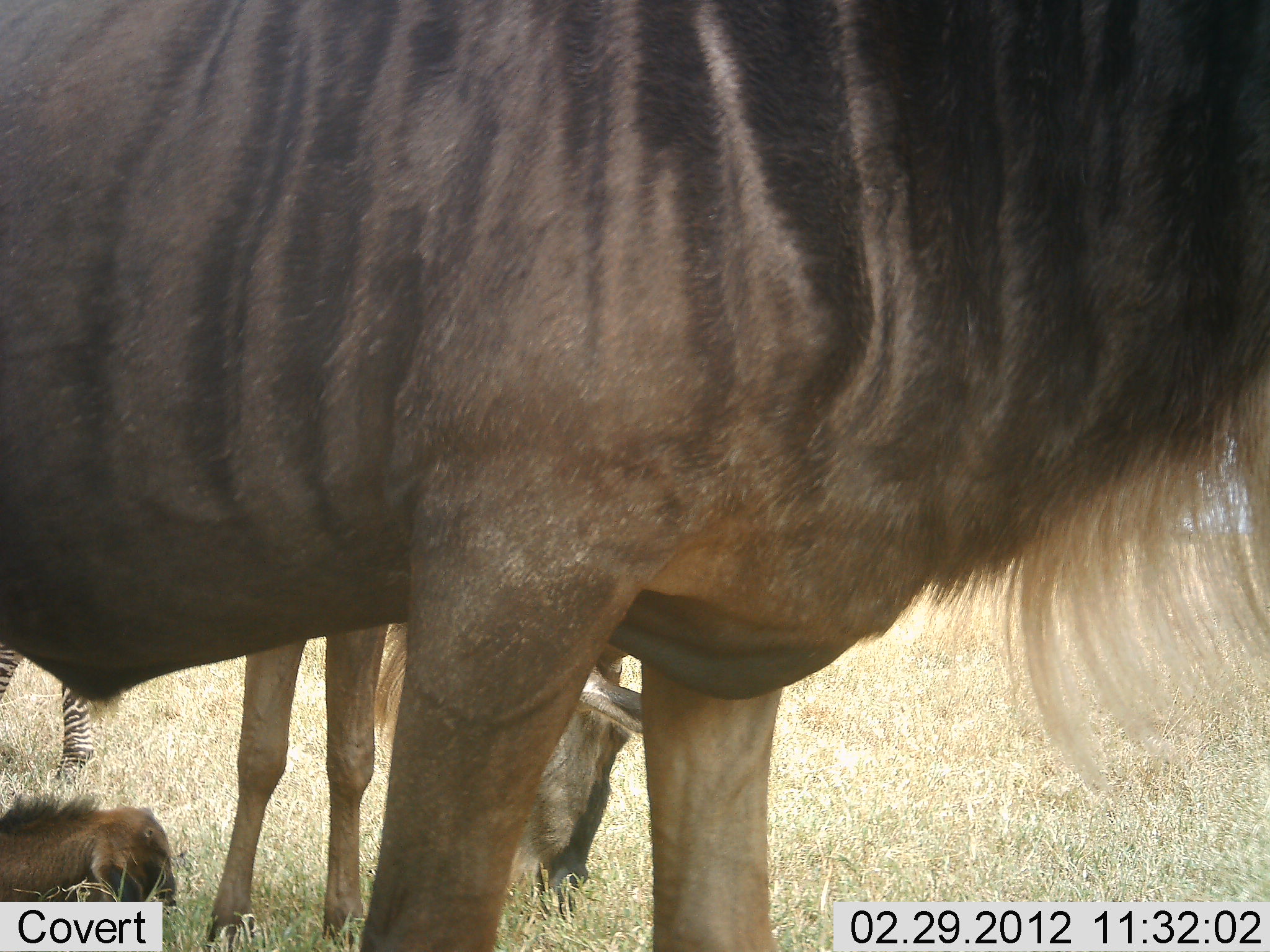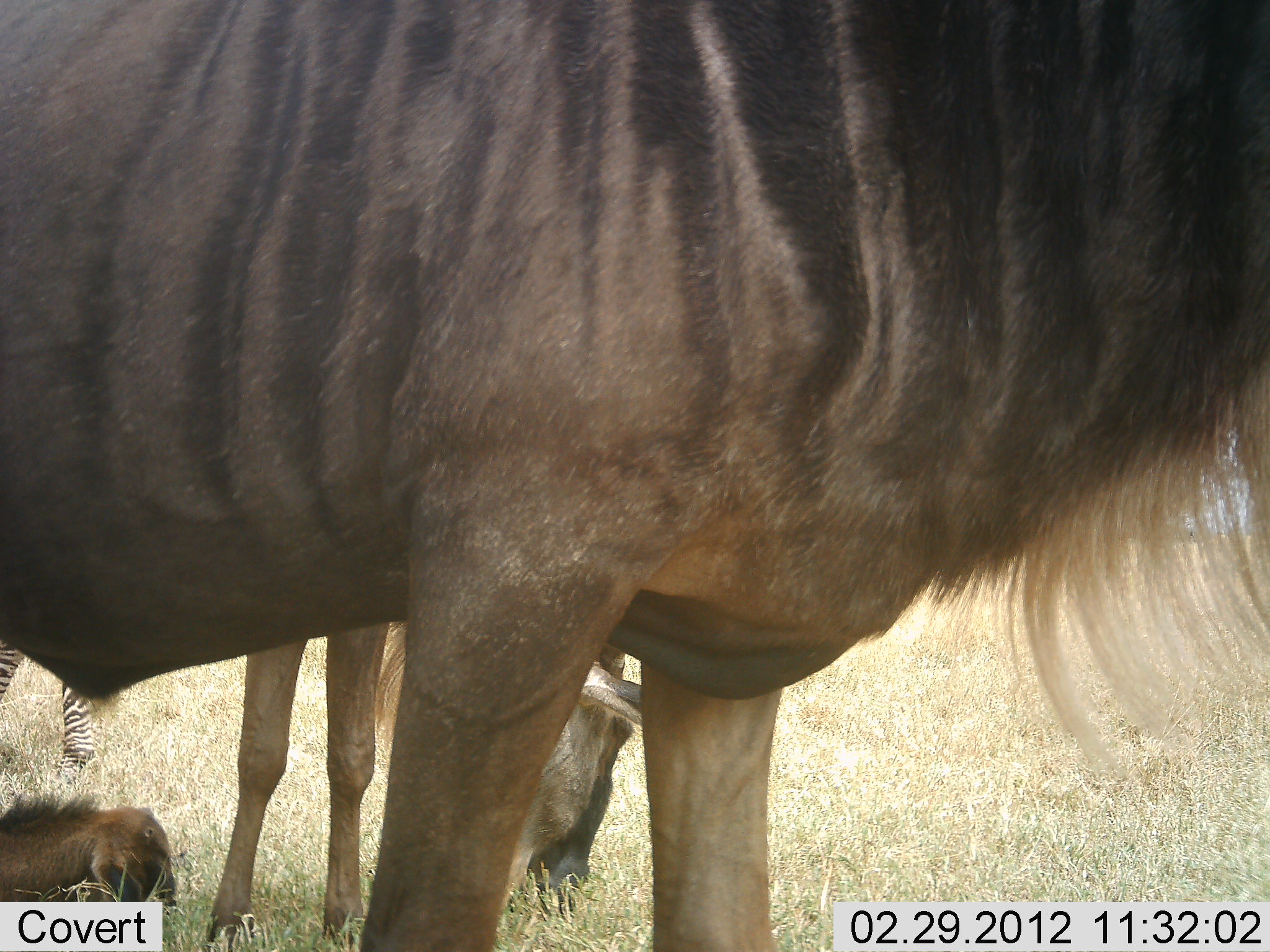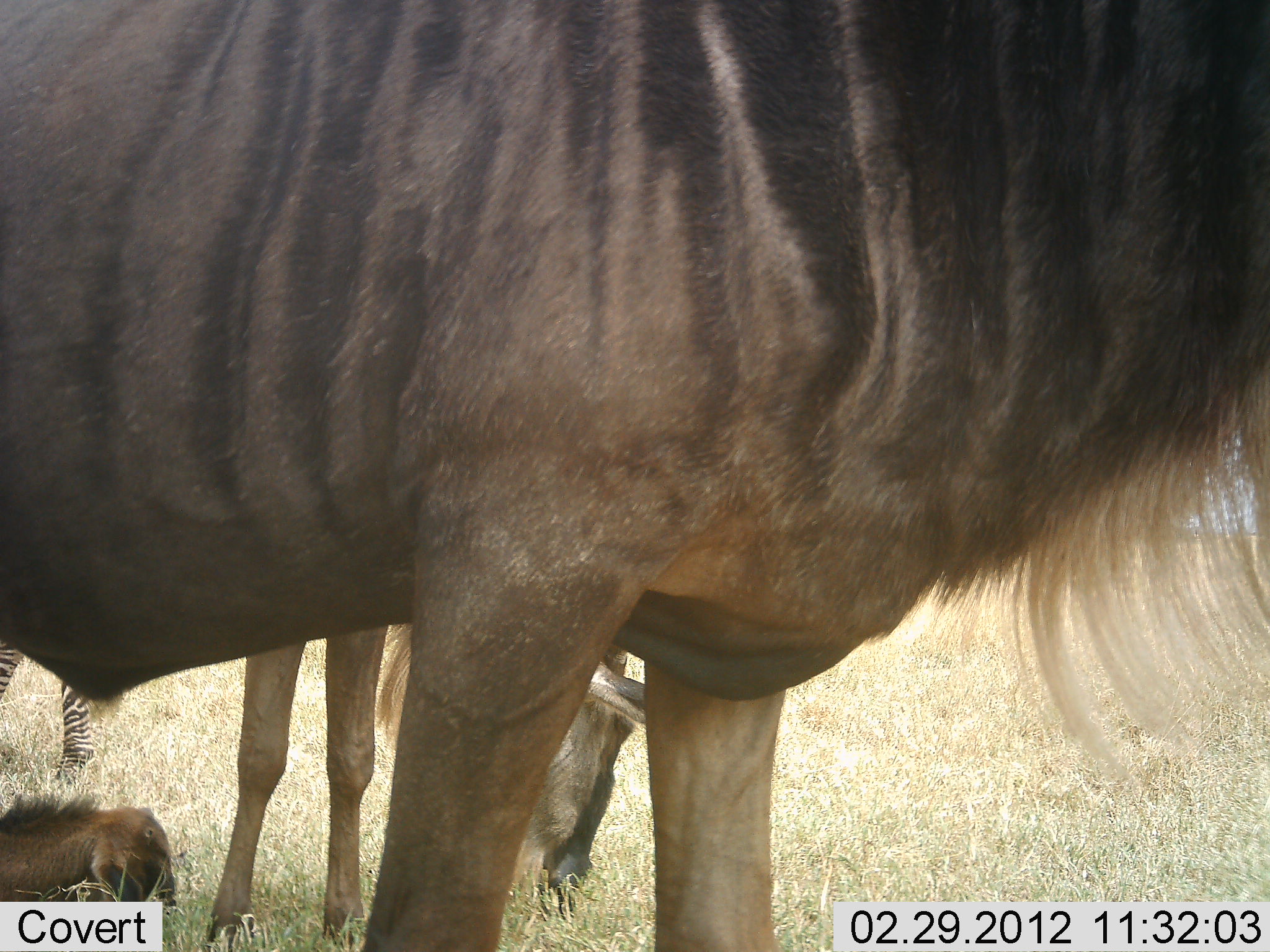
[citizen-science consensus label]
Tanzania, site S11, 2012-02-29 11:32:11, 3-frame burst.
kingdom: Animalia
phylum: Chordata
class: Mammalia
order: Artiodactyla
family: Bovidae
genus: Connochaetes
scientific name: Connochaetes taurinus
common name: blue wildebeest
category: wildebeest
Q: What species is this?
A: Wildebeest (blue wildebeest) (Connochaetes taurinus).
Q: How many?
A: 3.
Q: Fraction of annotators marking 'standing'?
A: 81%.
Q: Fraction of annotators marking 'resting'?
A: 63%.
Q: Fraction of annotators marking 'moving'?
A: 0%.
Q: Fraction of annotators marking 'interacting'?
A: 0%.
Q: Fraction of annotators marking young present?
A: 52%.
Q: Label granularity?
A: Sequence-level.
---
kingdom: Animalia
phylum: Chordata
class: Mammalia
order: Perissodactyla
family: Equidae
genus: Equus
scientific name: Equus quagga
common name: plains zebra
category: zebra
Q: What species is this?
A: Zebra (plains zebra) (Equus quagga).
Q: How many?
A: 1.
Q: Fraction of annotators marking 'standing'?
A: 100%.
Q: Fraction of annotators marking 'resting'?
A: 0%.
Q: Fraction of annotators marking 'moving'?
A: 0%.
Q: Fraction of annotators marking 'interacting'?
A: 0%.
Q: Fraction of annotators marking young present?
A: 0%.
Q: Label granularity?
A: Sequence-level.